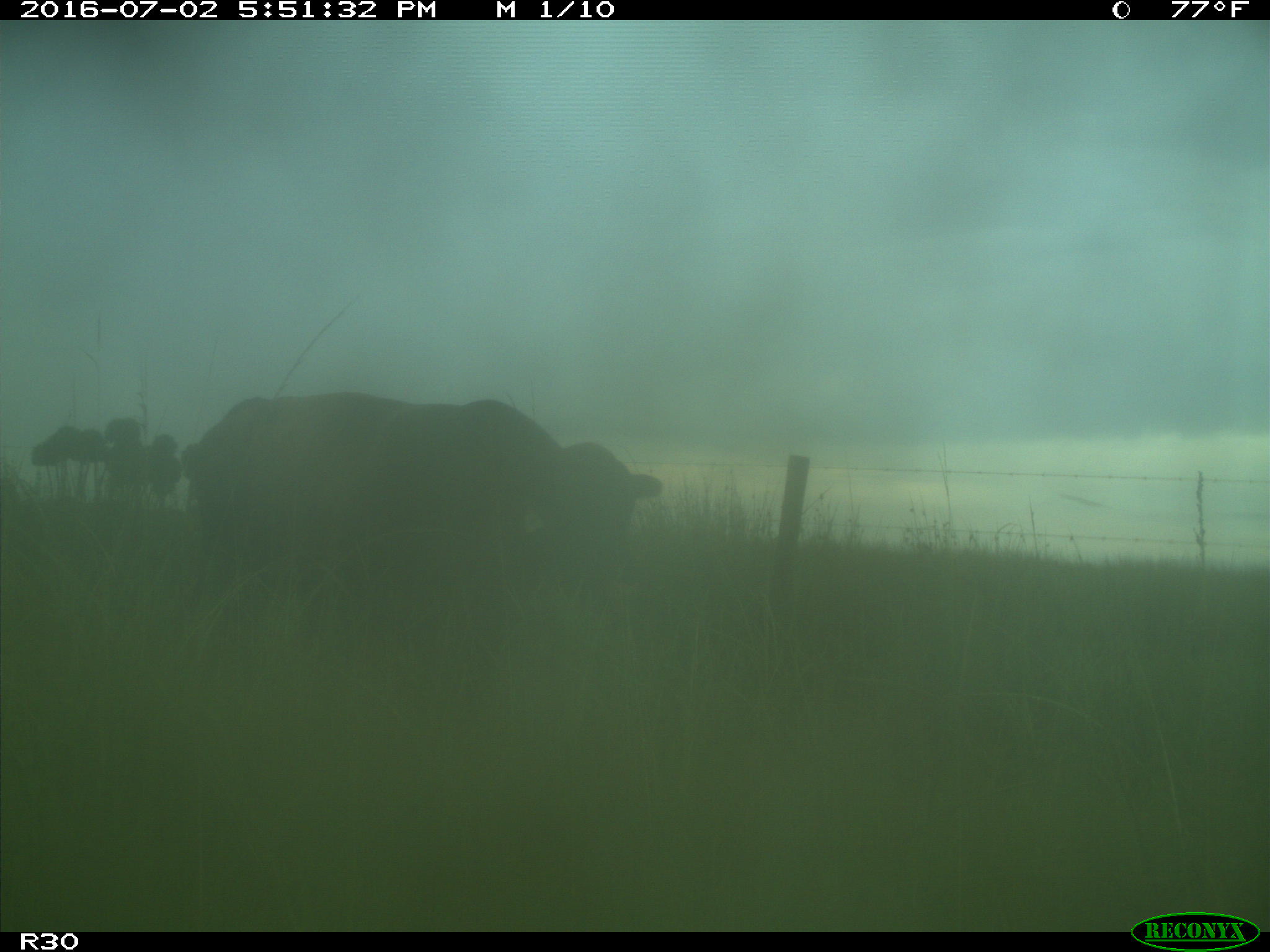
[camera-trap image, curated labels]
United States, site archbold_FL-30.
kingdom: Animalia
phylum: Chordata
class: Mammalia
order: Artiodactyla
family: Bovidae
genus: Bos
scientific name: Bos taurus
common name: domestic cow